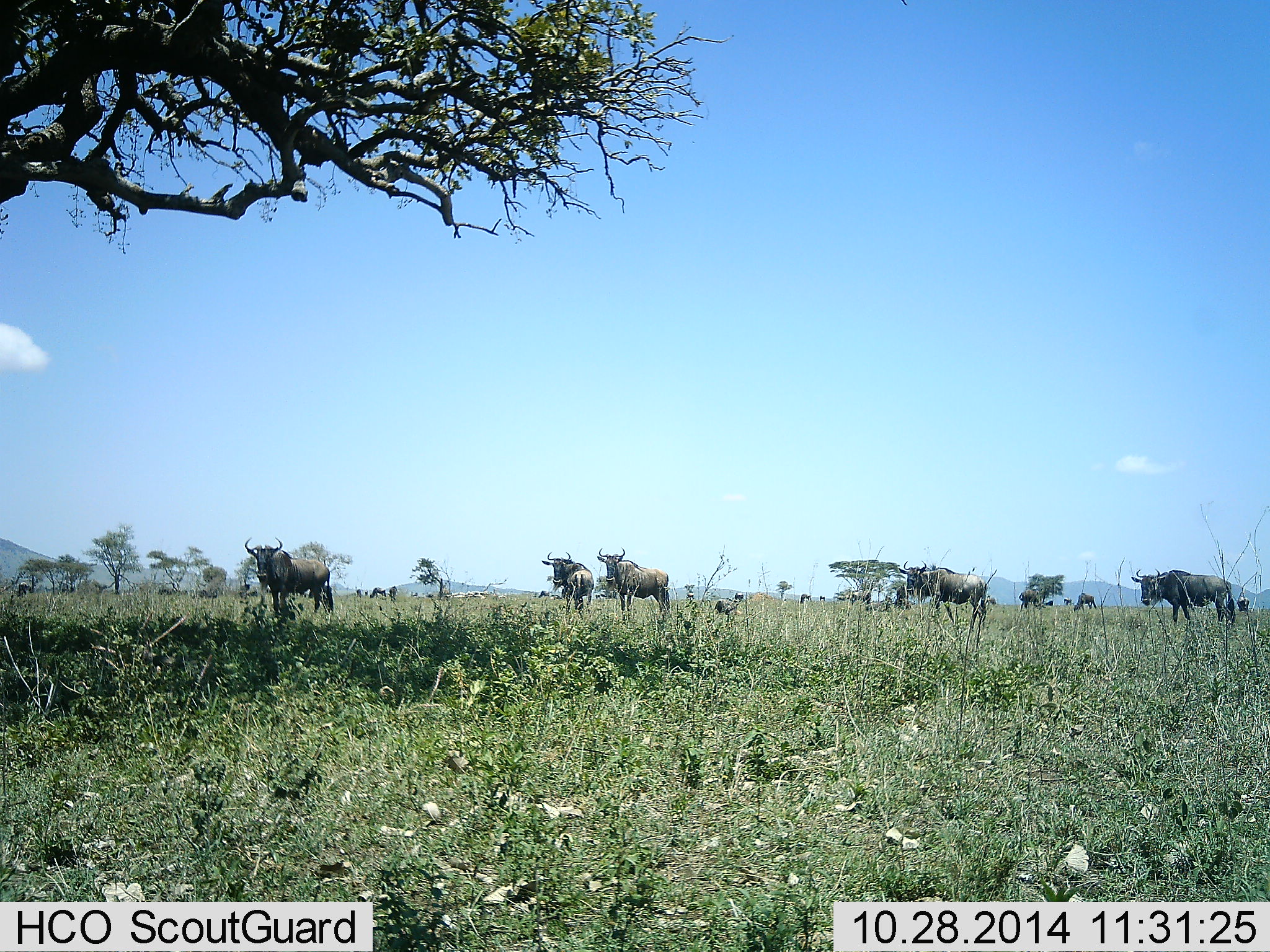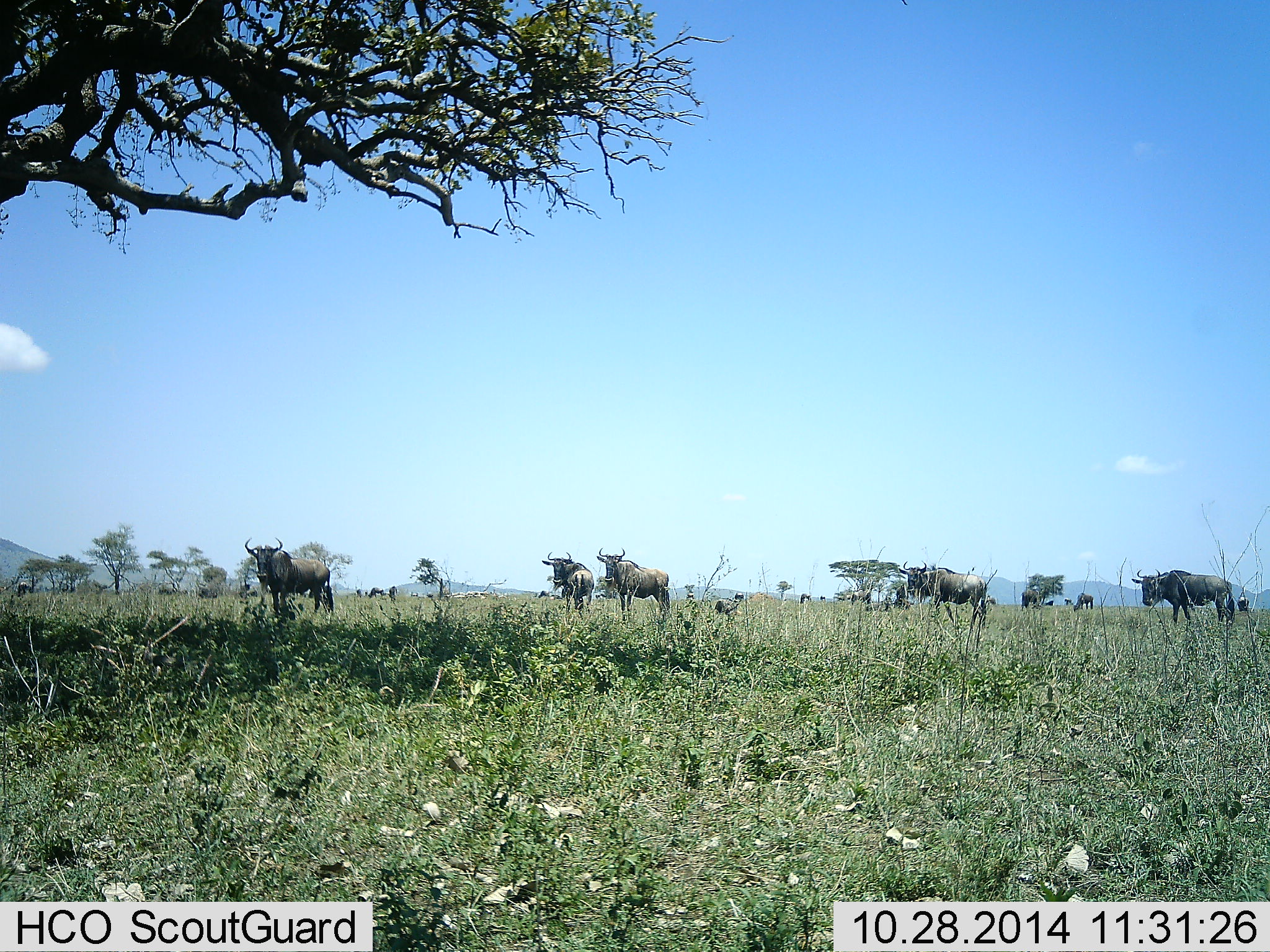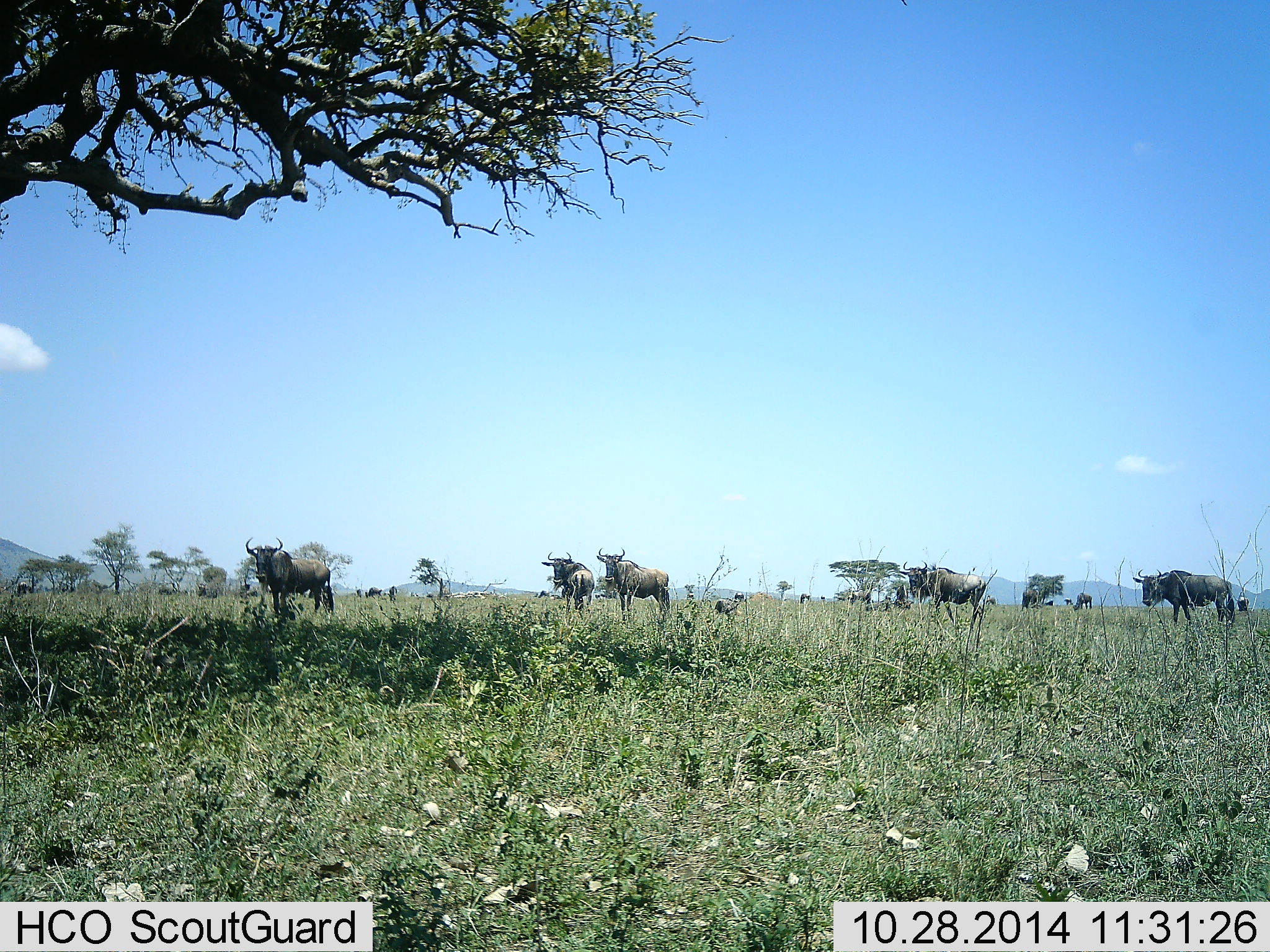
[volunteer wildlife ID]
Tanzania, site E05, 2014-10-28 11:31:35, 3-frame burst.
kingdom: Animalia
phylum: Chordata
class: Mammalia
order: Artiodactyla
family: Bovidae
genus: Connochaetes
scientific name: Connochaetes taurinus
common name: blue wildebeest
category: wildebeest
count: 11-50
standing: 90%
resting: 10%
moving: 10%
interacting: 10%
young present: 0%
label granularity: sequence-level